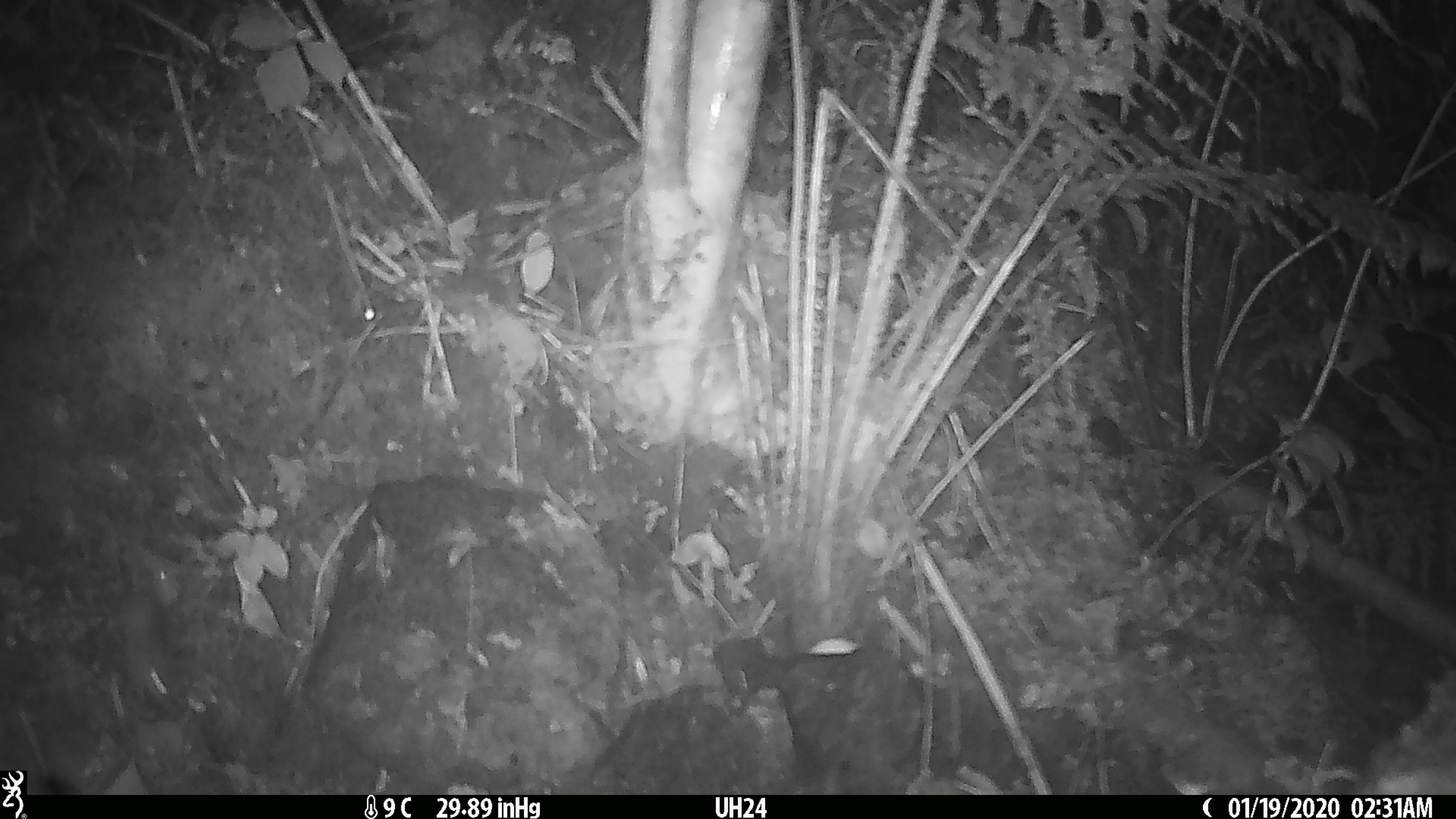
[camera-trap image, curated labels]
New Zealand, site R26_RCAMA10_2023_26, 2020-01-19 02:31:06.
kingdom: Animalia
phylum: Chordata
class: Mammalia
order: Rodentia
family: Muridae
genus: Mus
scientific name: Mus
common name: mouse